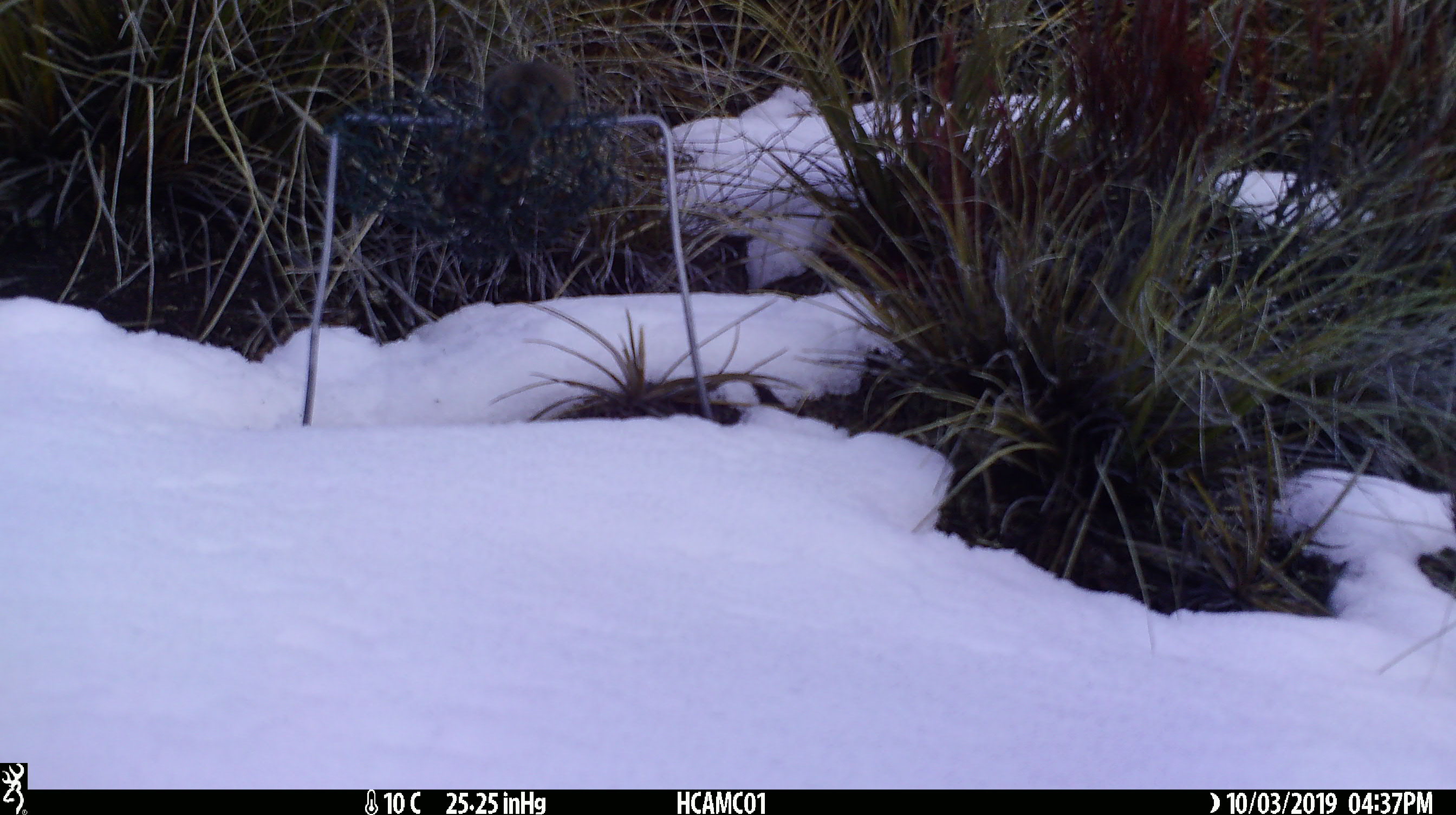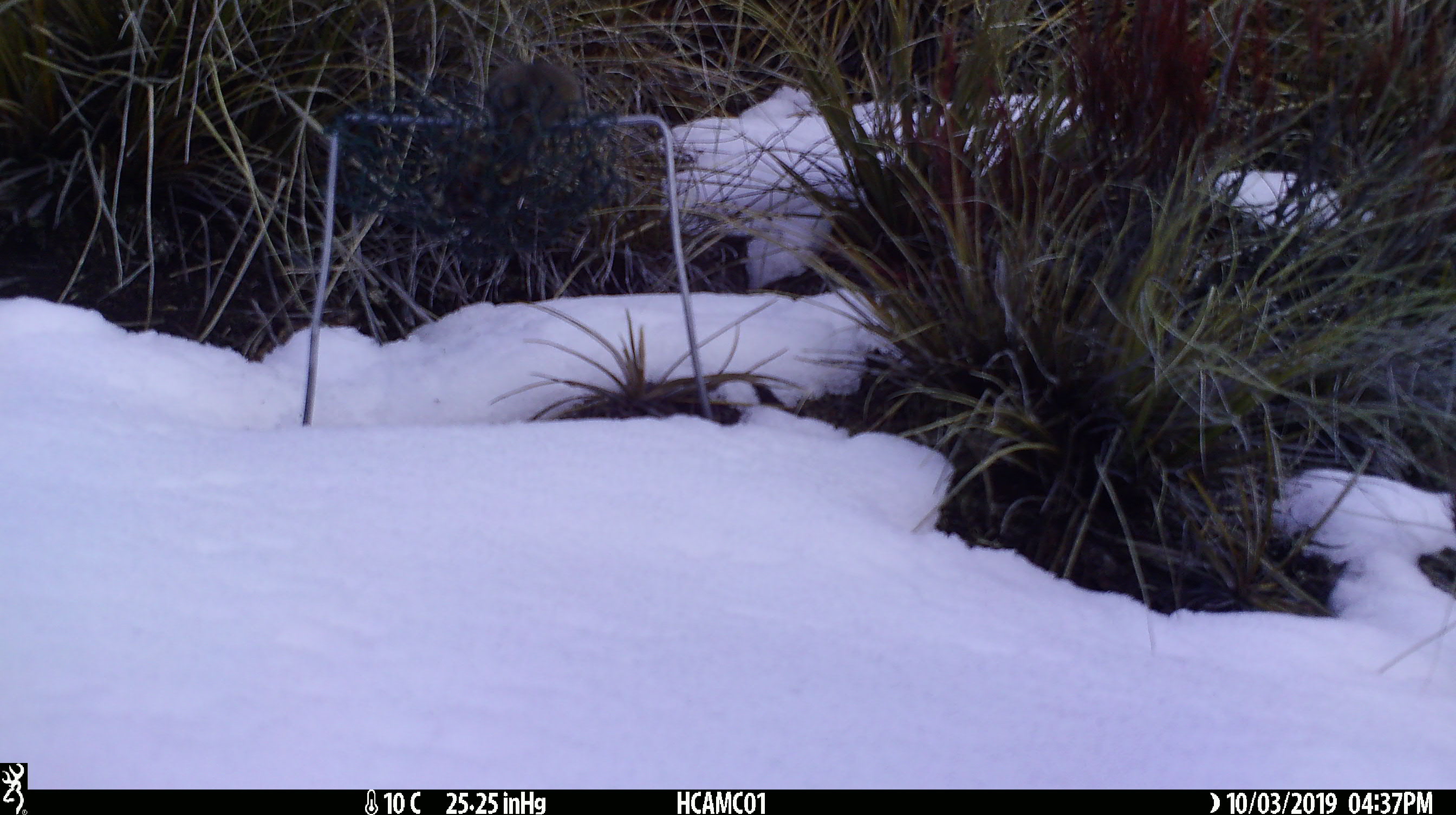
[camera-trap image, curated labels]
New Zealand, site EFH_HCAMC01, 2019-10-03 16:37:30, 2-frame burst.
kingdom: Animalia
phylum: Chordata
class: Mammalia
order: Rodentia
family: Muridae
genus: Mus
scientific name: Mus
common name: mouse